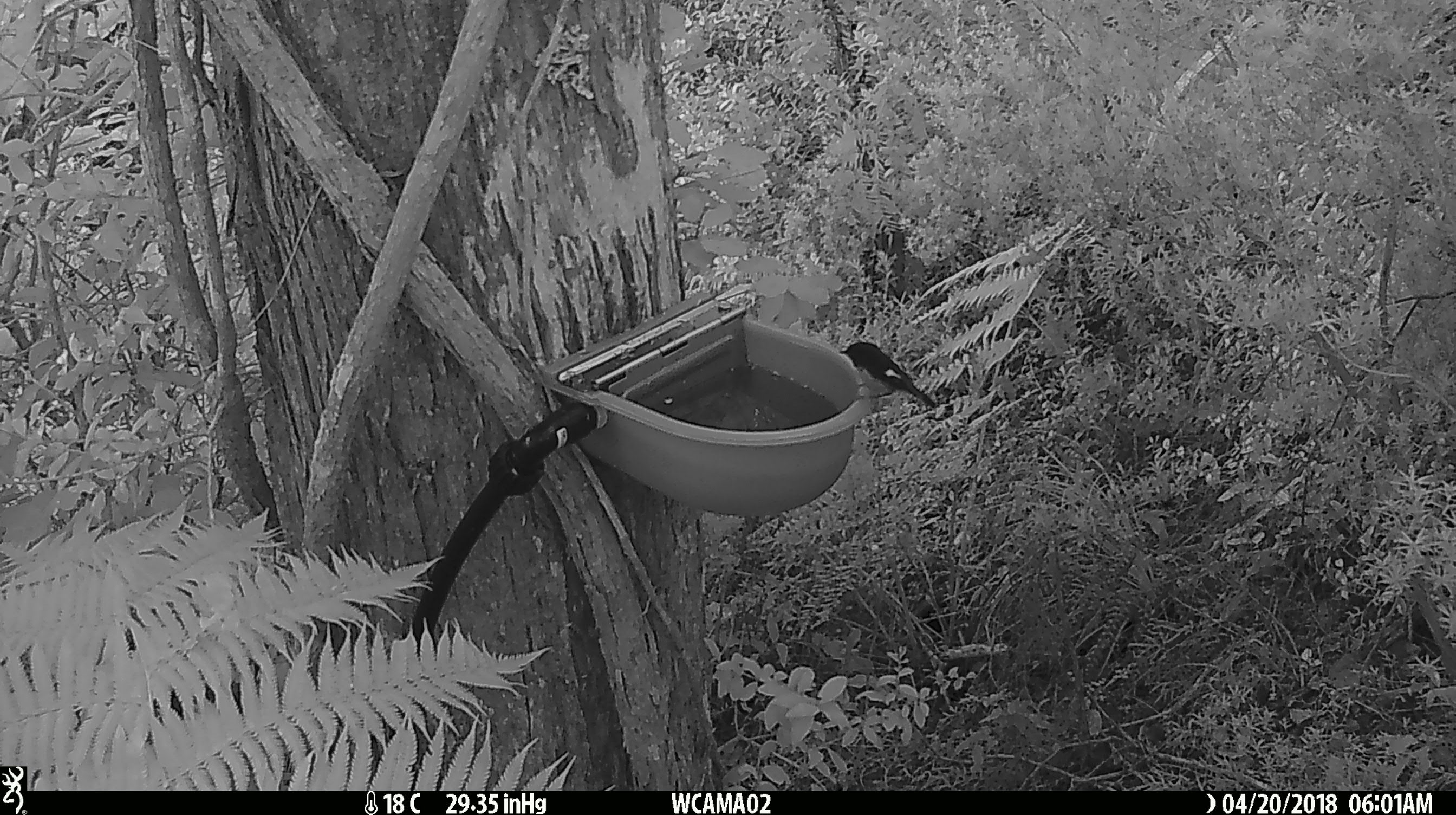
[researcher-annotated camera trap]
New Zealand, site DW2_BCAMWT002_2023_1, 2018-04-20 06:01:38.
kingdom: Animalia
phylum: Chordata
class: Aves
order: Passeriformes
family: Petroicidae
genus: Petroica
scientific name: Petroica macrocephala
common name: tomtit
Tomtit (Petroica macrocephala).